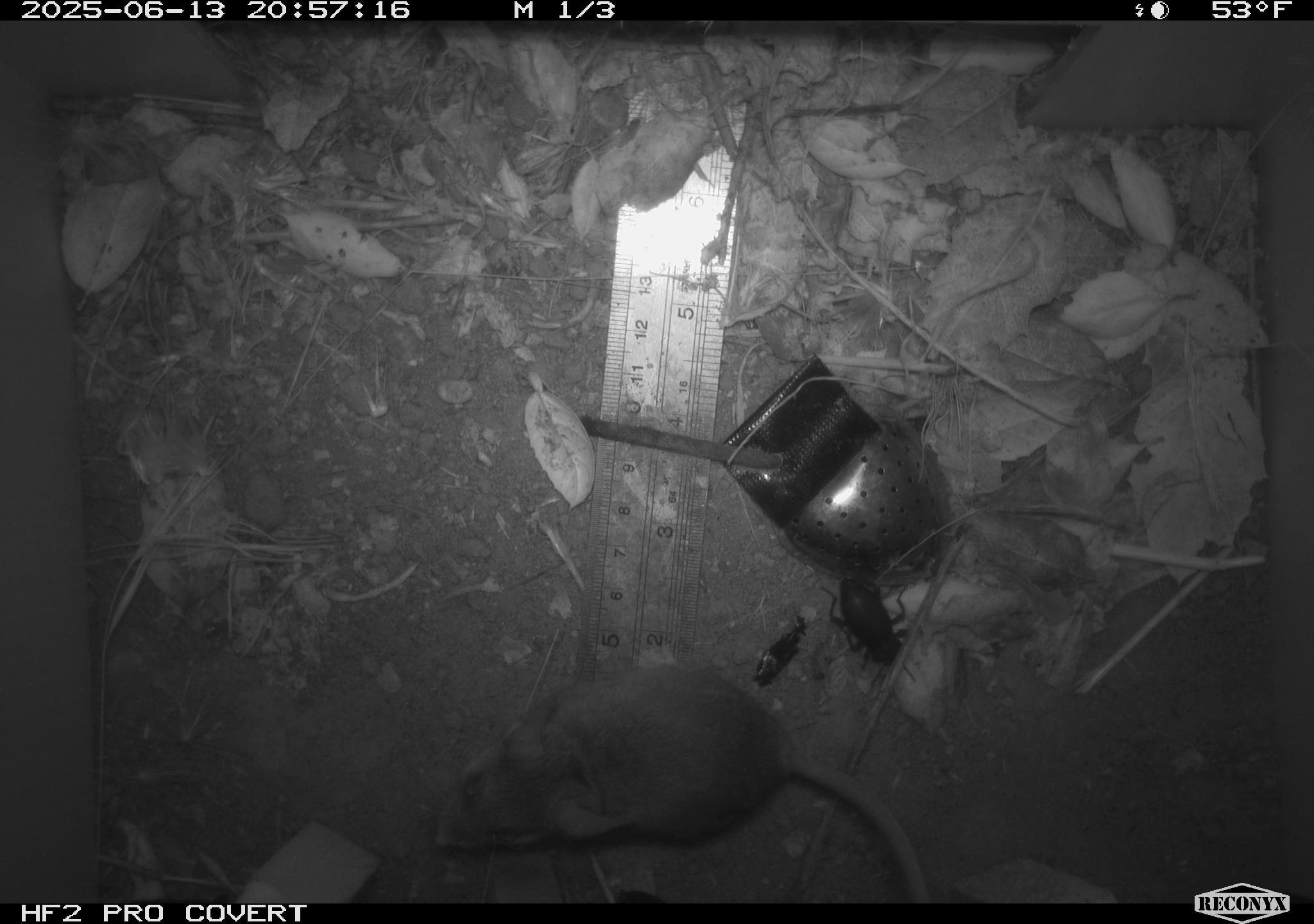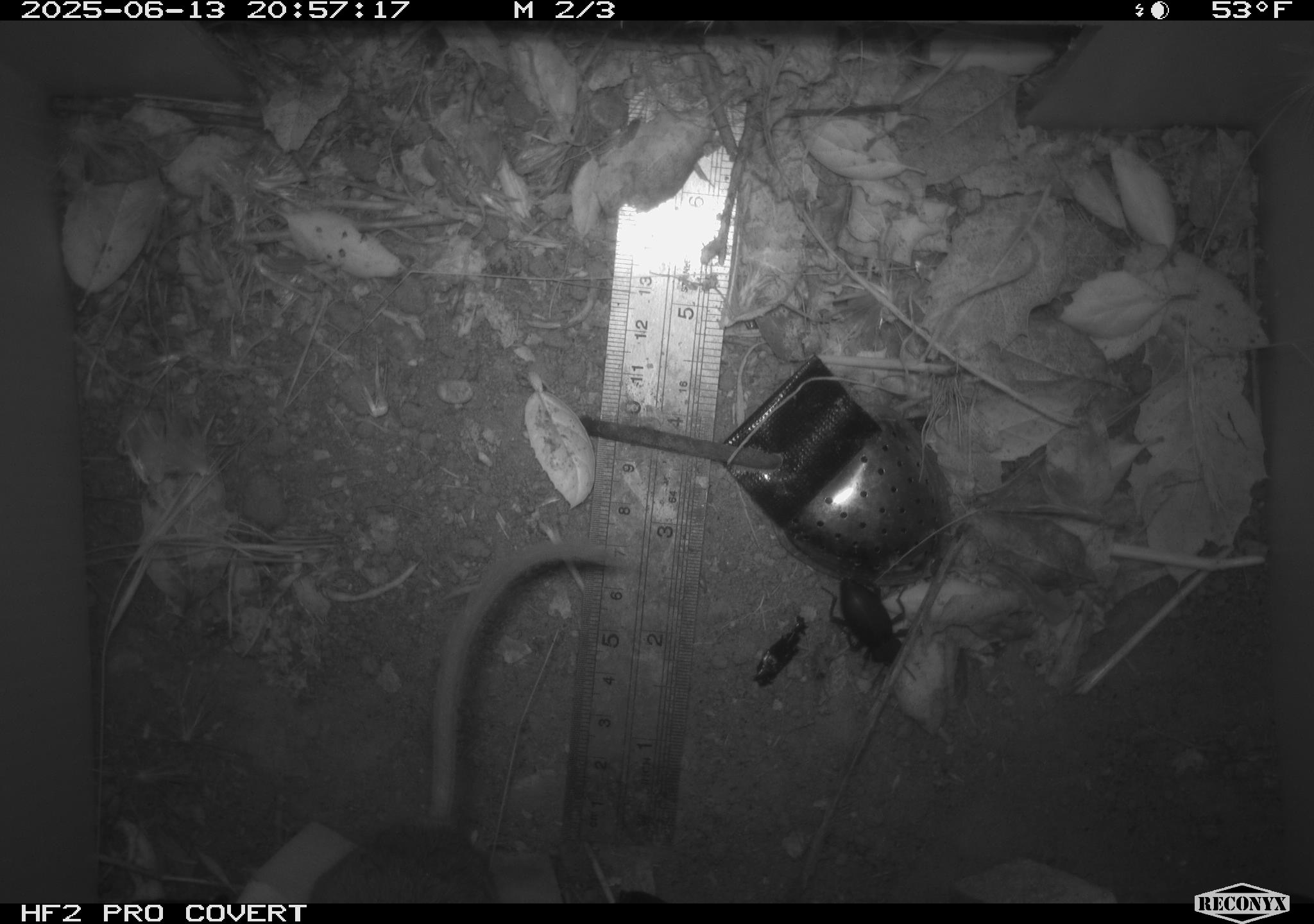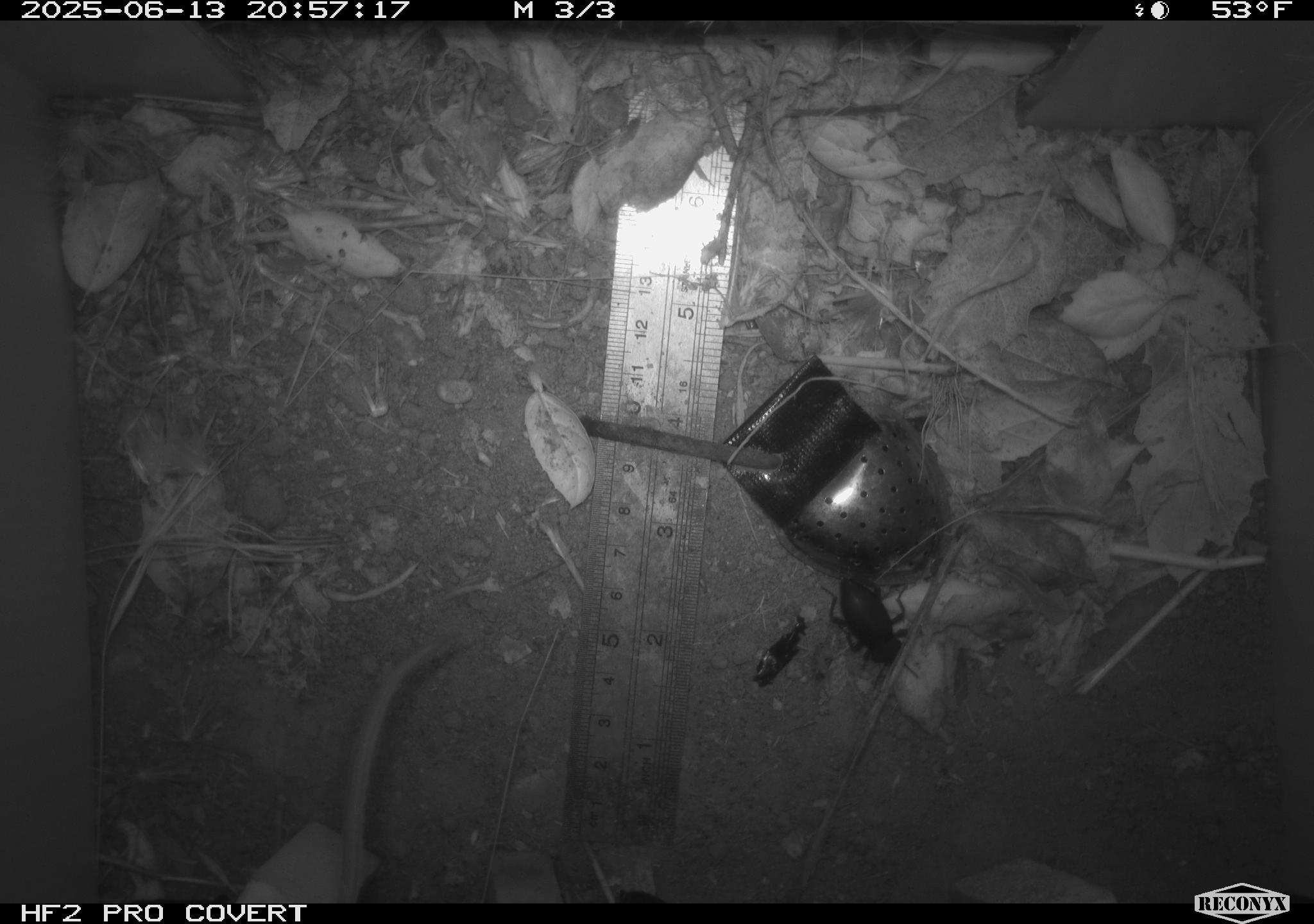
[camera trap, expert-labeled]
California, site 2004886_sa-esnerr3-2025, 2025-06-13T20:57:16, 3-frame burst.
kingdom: Animalia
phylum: Chordata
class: Mammalia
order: Rodentia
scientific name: Rodentia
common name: rodent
Rodent (Rodentia).